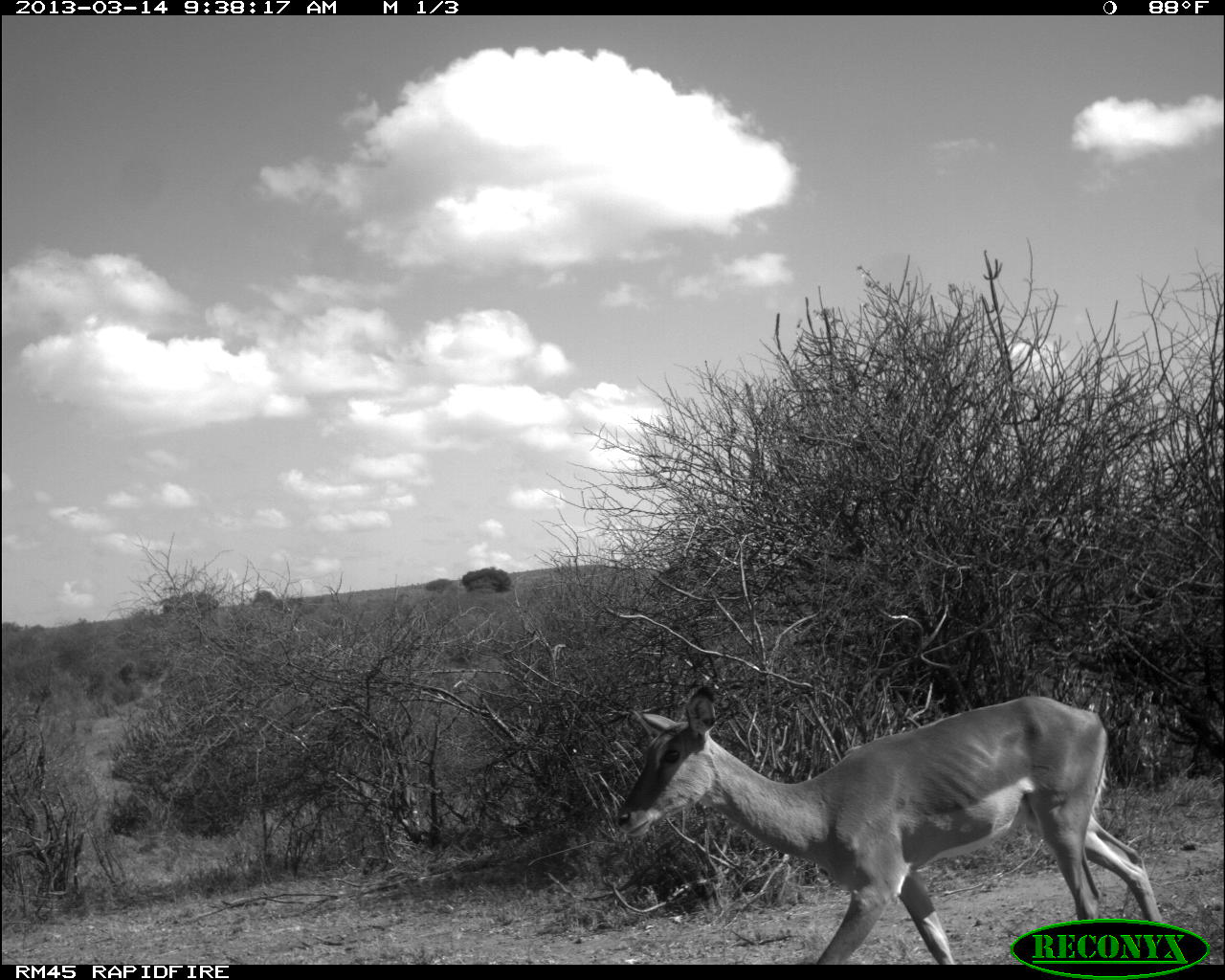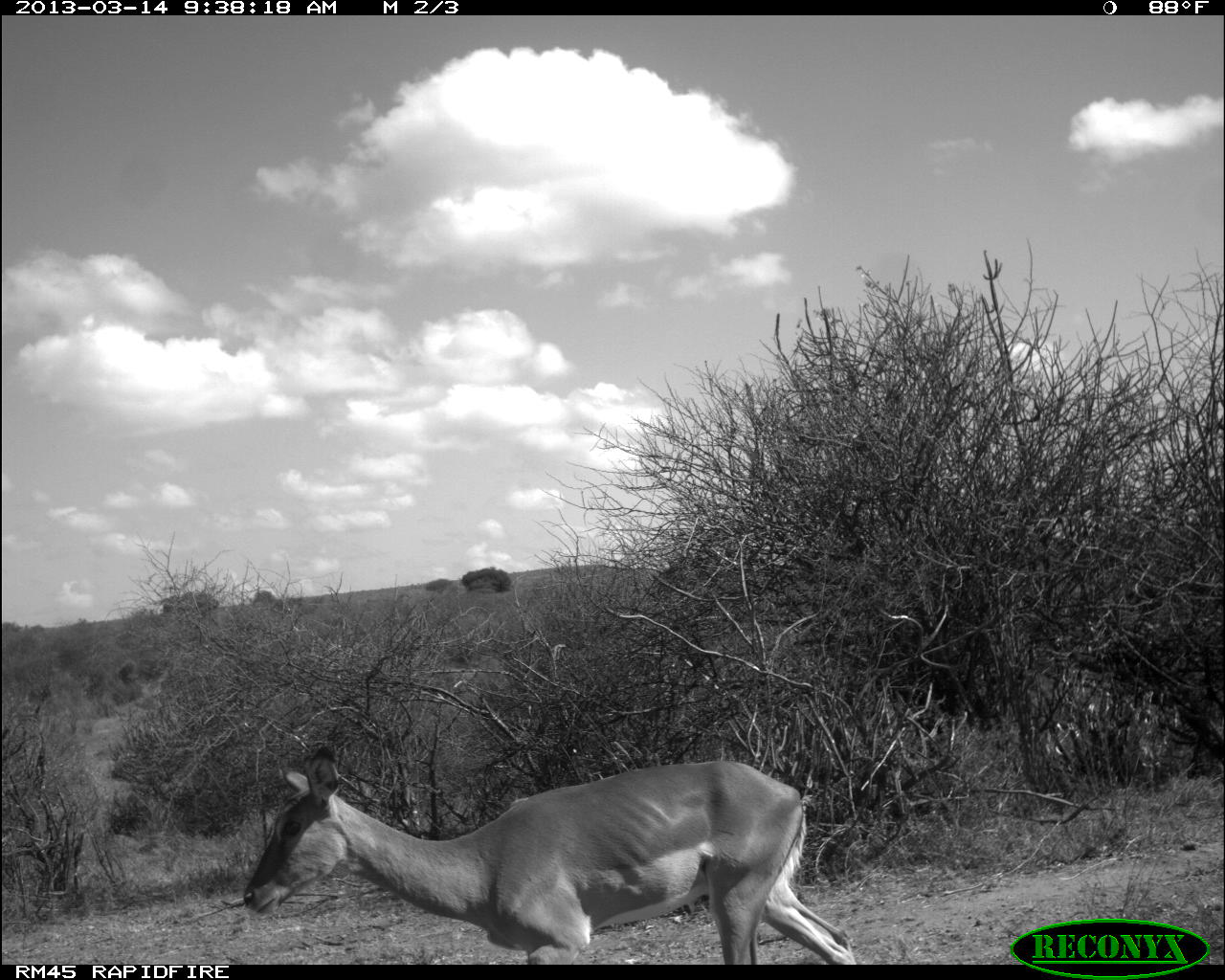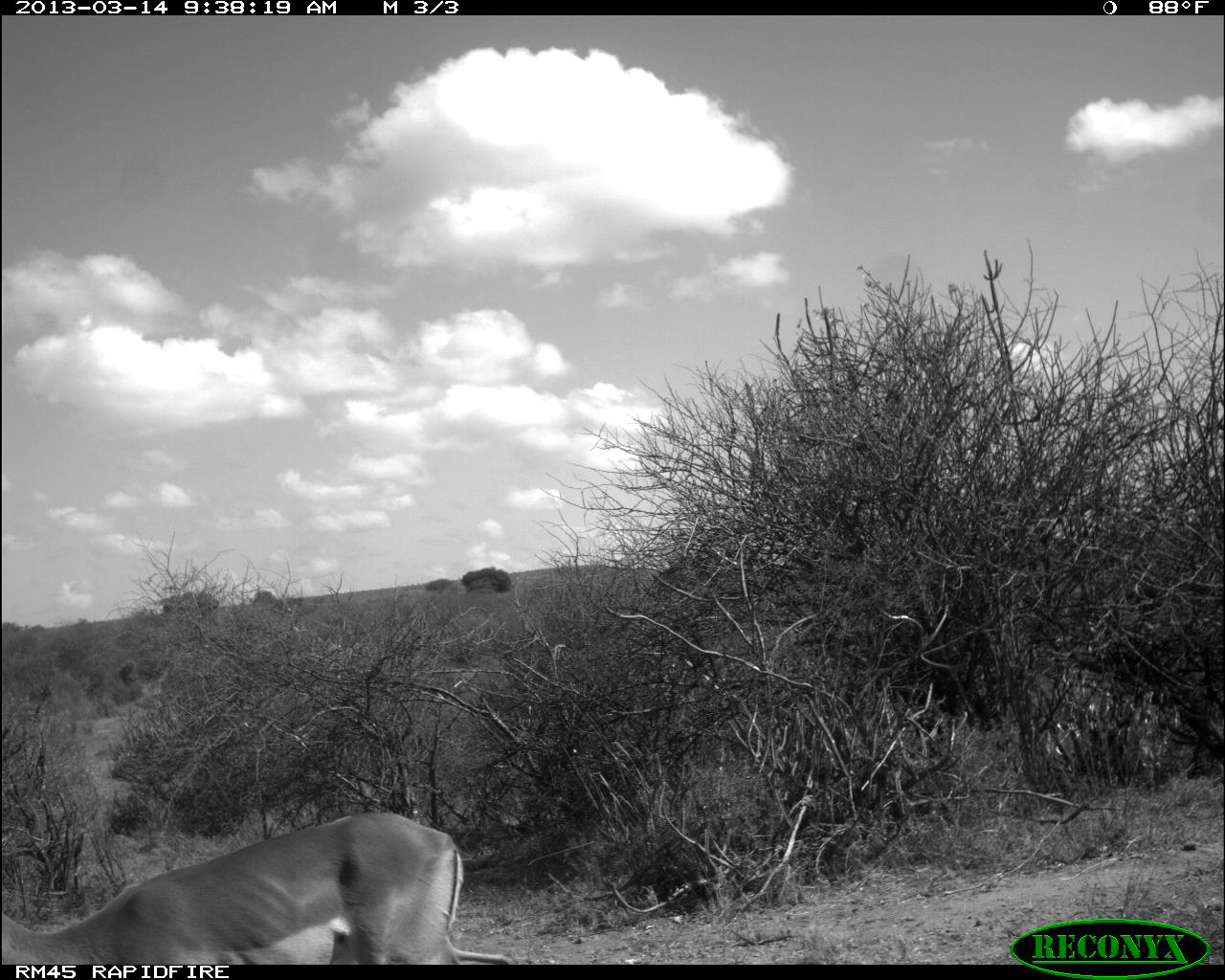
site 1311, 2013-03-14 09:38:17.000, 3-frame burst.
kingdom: Animalia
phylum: Chordata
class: Mammalia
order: Artiodactyla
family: Bovidae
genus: Aepyceros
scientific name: Aepyceros melampus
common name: impala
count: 1